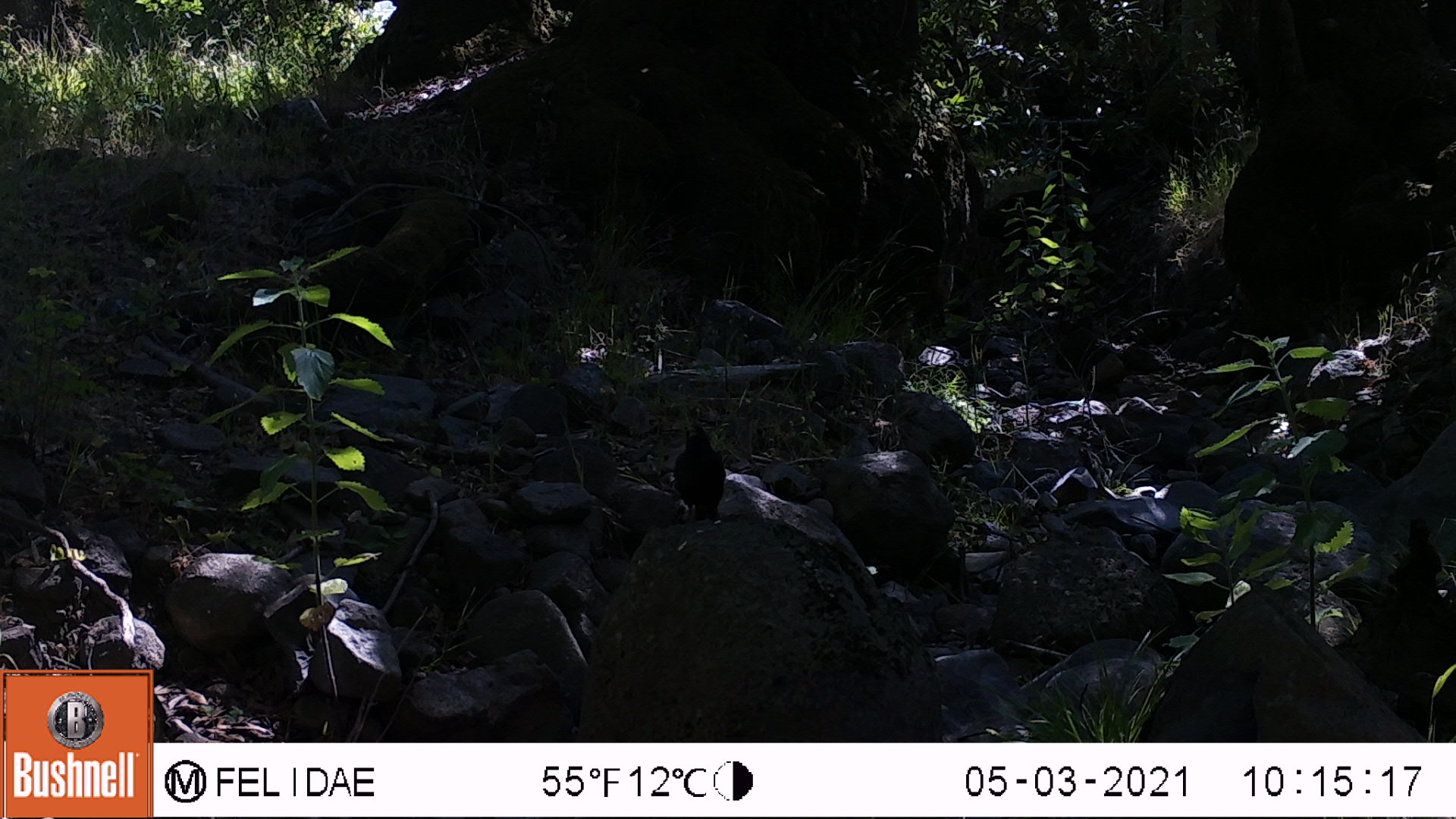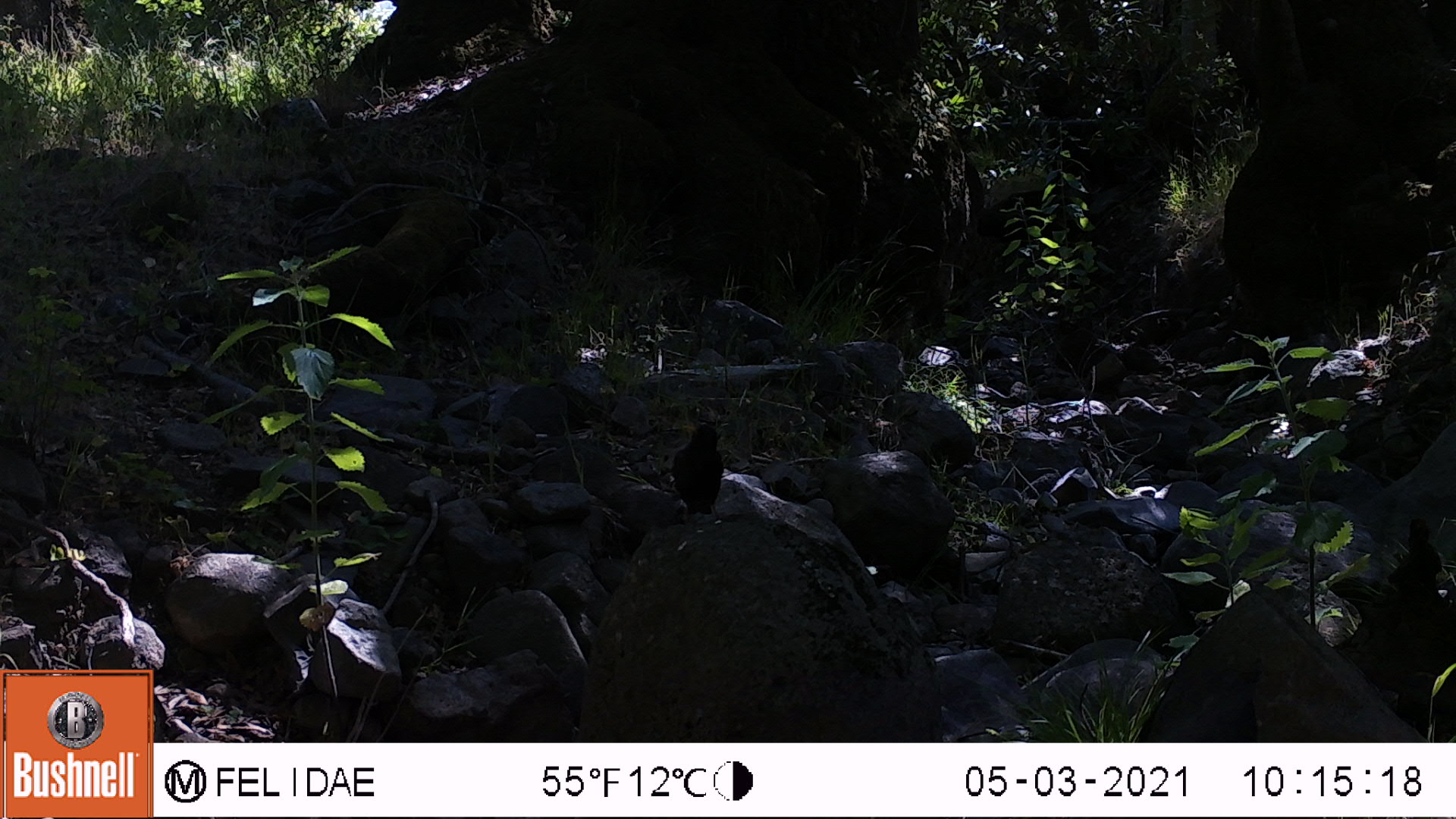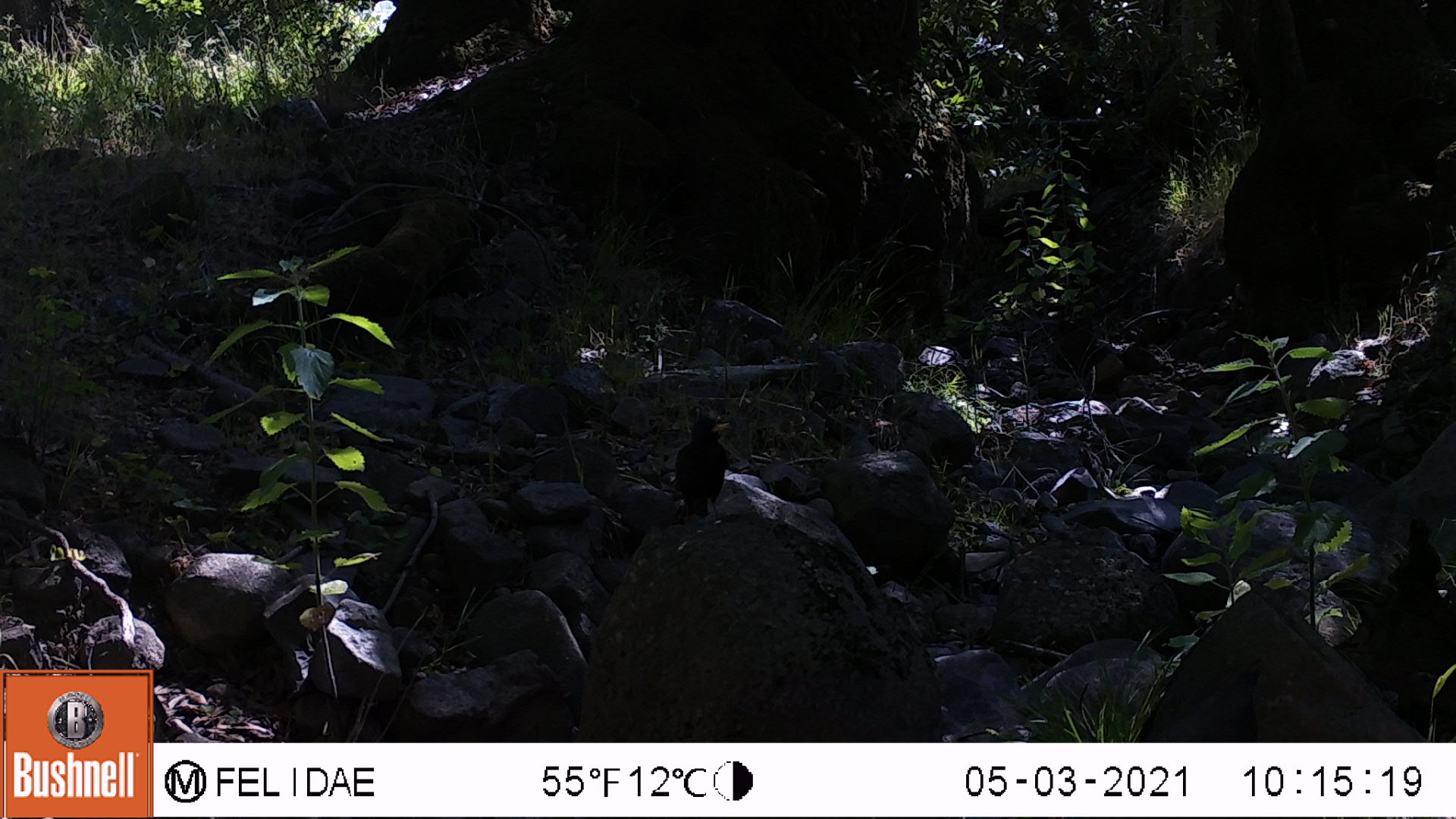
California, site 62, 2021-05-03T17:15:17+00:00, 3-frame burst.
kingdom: Animalia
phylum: Chordata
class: Aves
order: Passeriformes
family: Corvidae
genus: Corvus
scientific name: Corvus brachyrhynchos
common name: american crow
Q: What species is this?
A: American crow (Corvus brachyrhynchos).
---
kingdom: Animalia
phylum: Chordata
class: Aves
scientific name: Aves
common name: bird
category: unknown bird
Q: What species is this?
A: Unknown bird (bird) (Aves).